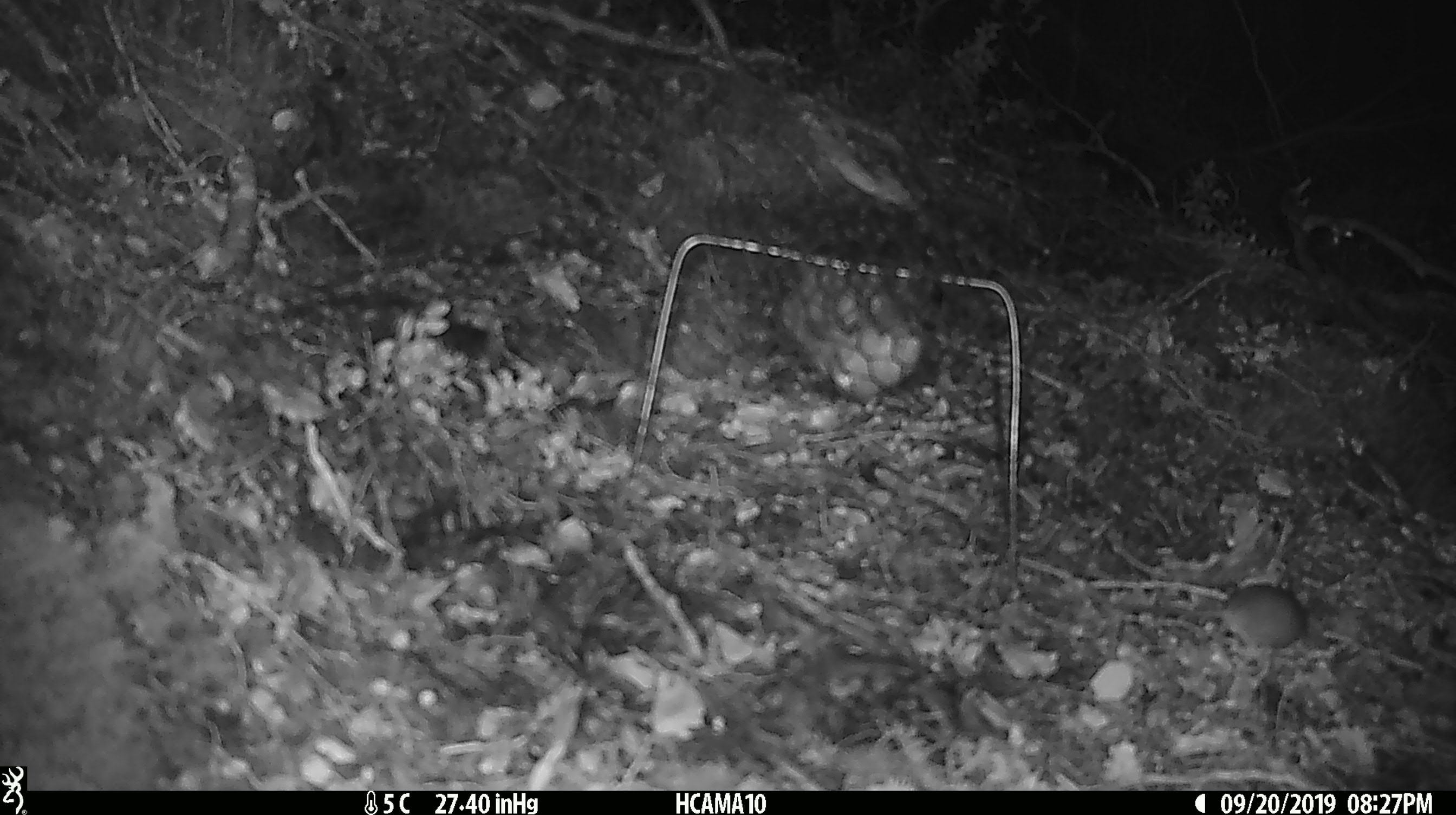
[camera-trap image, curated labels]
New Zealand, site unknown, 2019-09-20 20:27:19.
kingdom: Animalia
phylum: Chordata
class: Mammalia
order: Rodentia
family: Muridae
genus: Mus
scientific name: Mus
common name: mouse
Mouse (Mus).